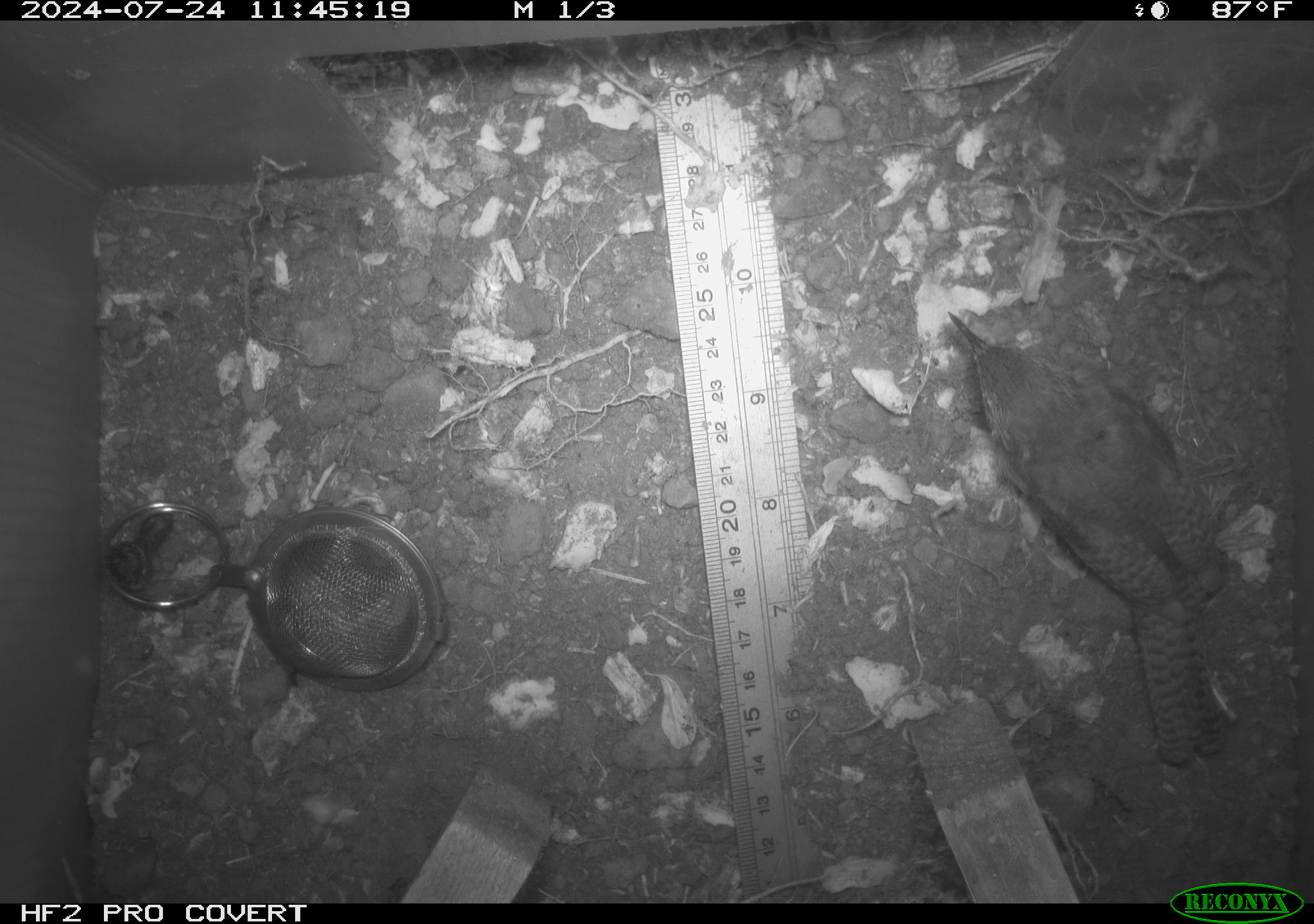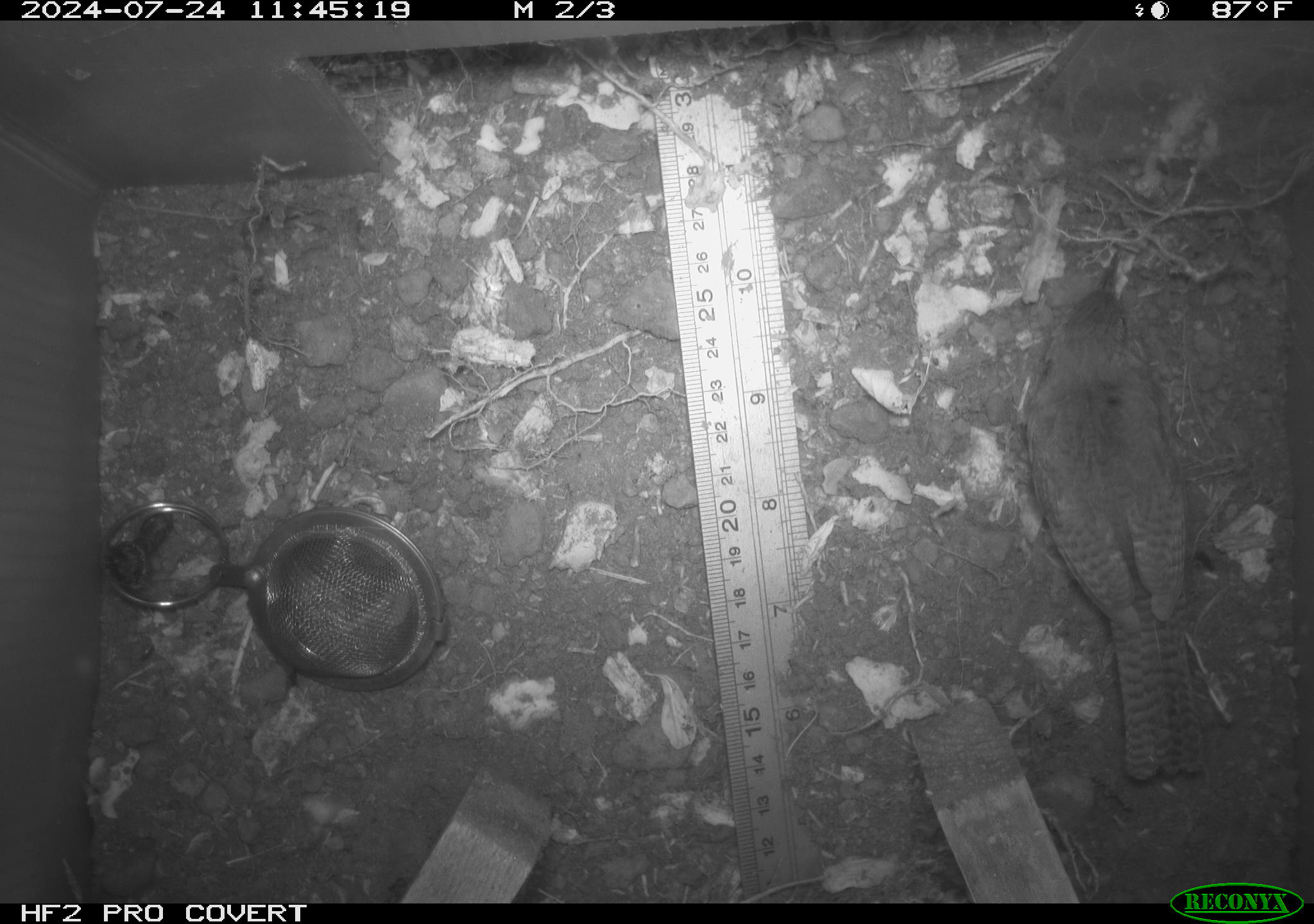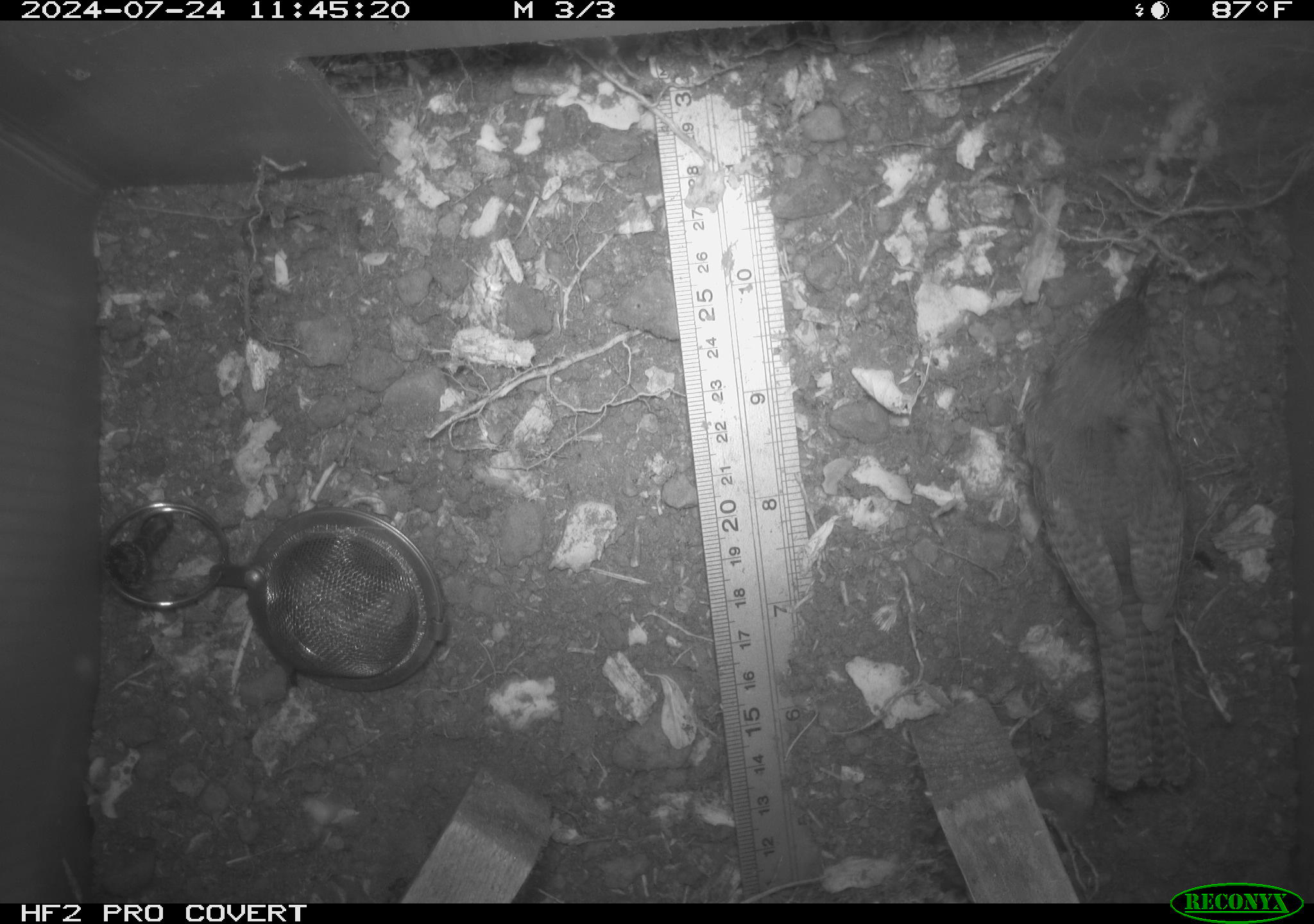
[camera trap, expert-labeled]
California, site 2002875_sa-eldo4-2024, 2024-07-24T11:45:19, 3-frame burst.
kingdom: Animalia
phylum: Chordata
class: Aves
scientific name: Aves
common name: bird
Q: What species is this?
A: Bird (Aves).